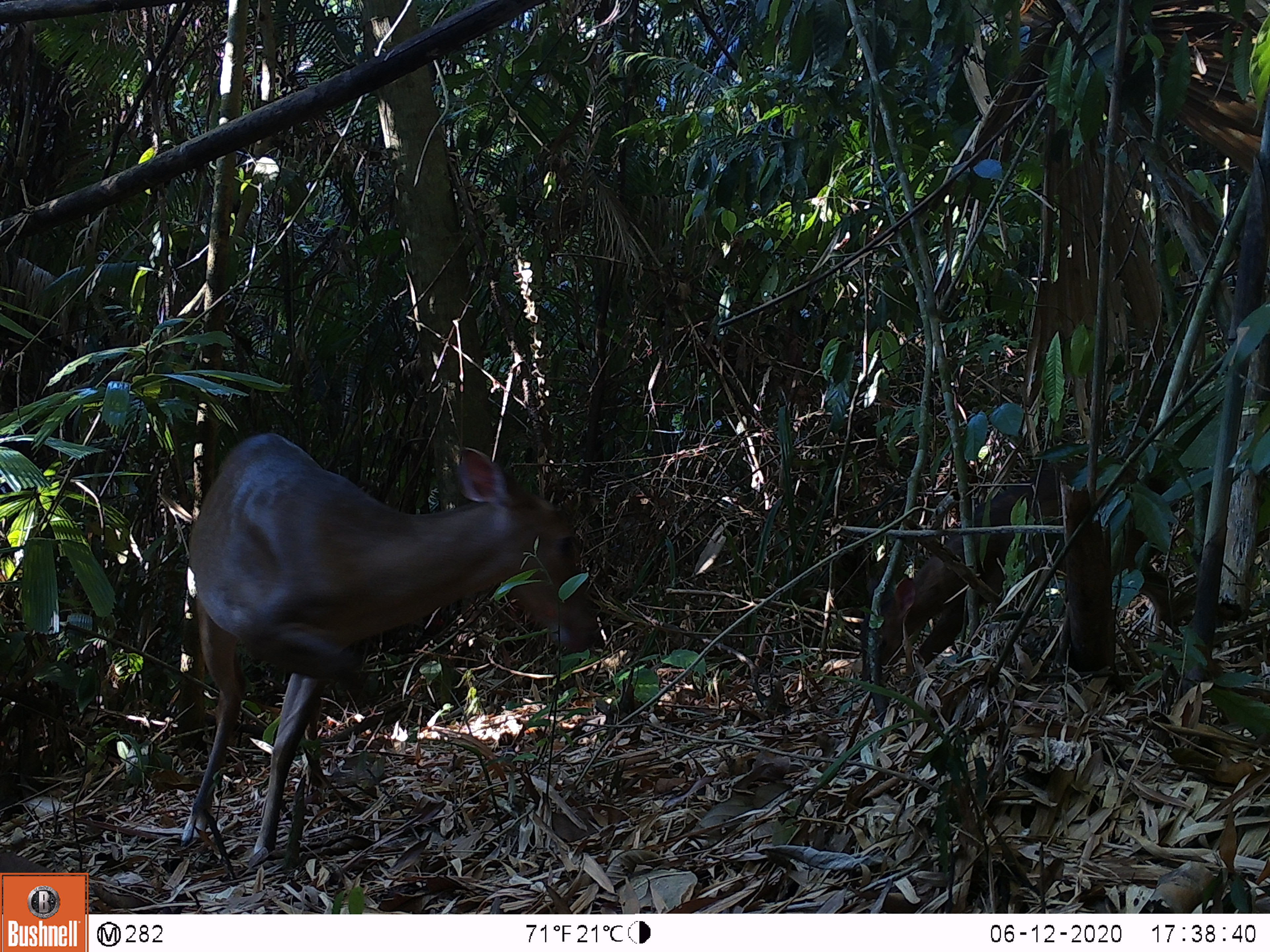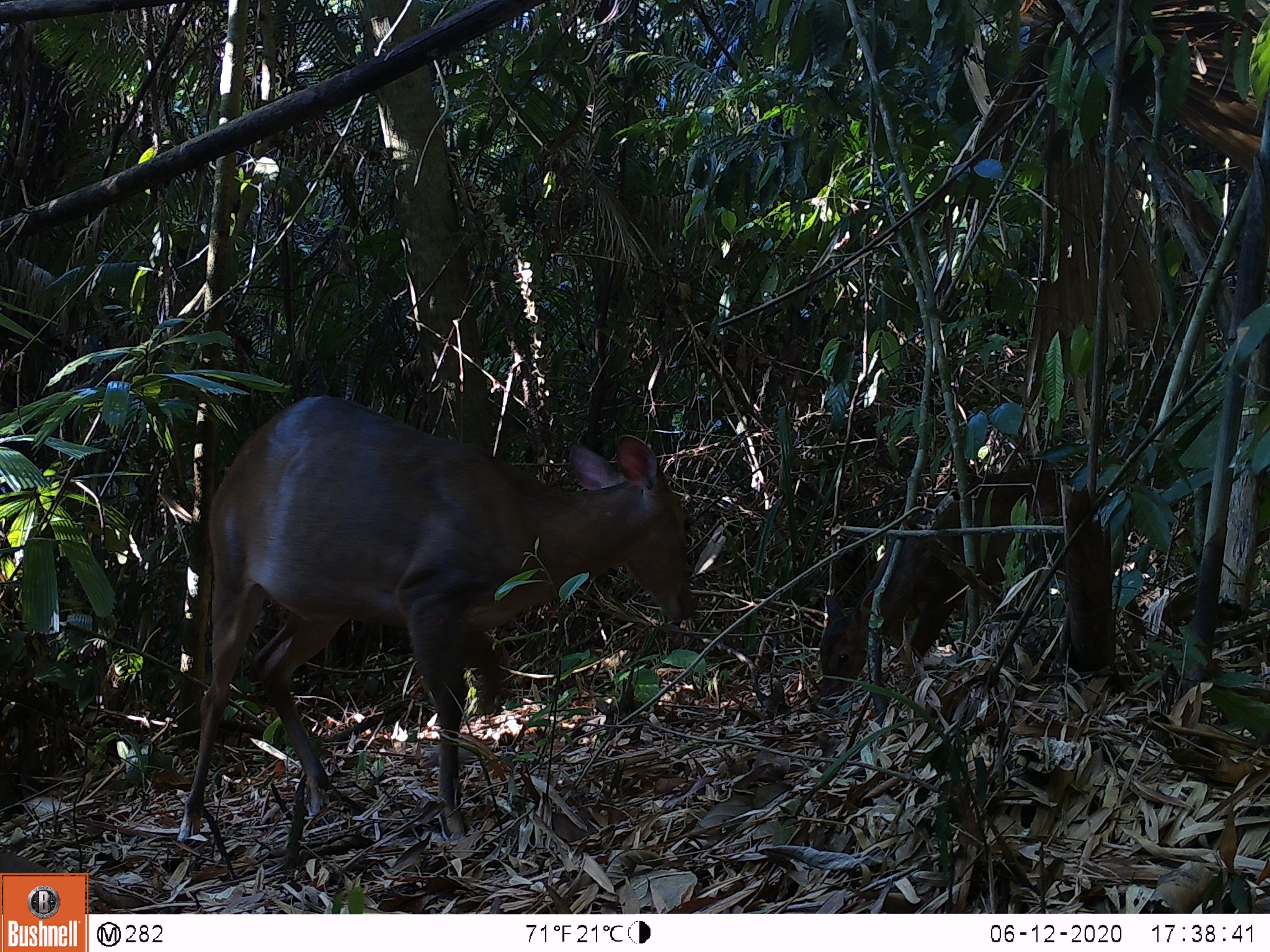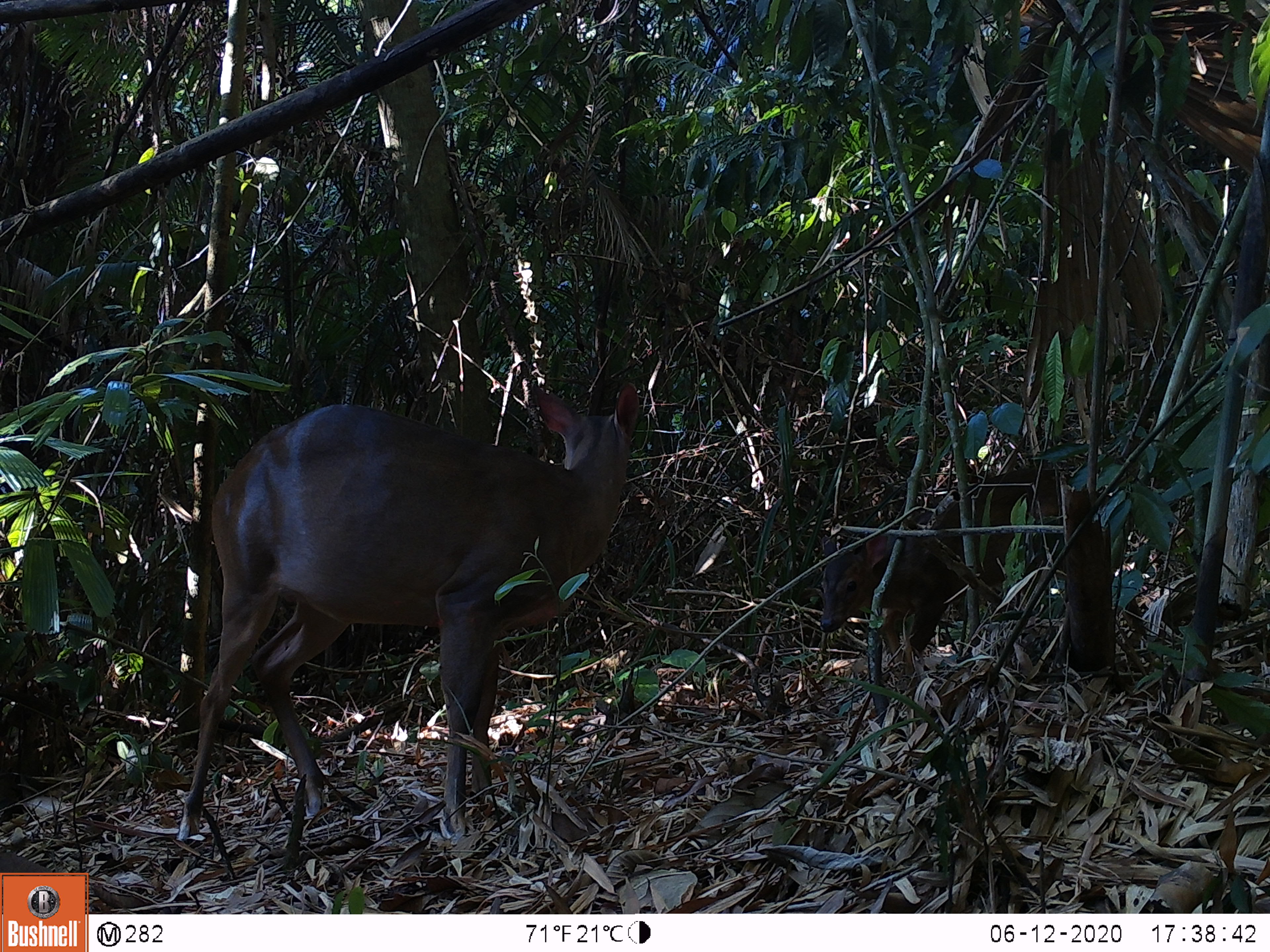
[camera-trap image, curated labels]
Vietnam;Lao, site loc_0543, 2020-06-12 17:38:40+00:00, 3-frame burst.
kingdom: Animalia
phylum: Chordata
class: Mammalia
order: Artiodactyla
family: Cervidae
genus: Muntiacus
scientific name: Muntiacus vuquangensis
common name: large-antlered muntjac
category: large antlered muntjac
Large antlered muntjac (large-antlered muntjac) (Muntiacus vuquangensis). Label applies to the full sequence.